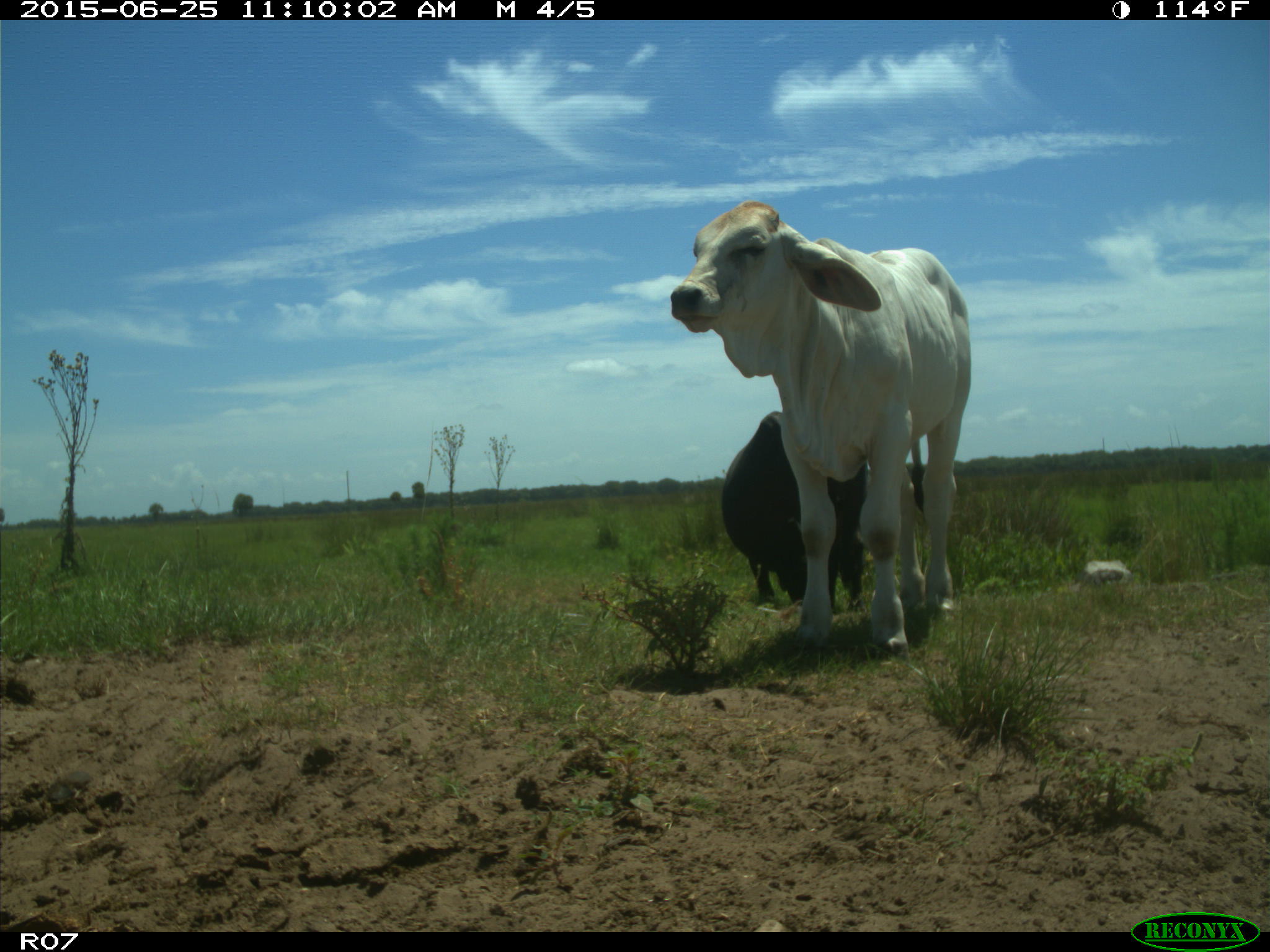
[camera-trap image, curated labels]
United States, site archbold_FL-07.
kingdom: Animalia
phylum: Chordata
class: Mammalia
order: Artiodactyla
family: Bovidae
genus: Bos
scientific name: Bos taurus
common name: domestic cow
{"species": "Bos taurus (domestic cow)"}